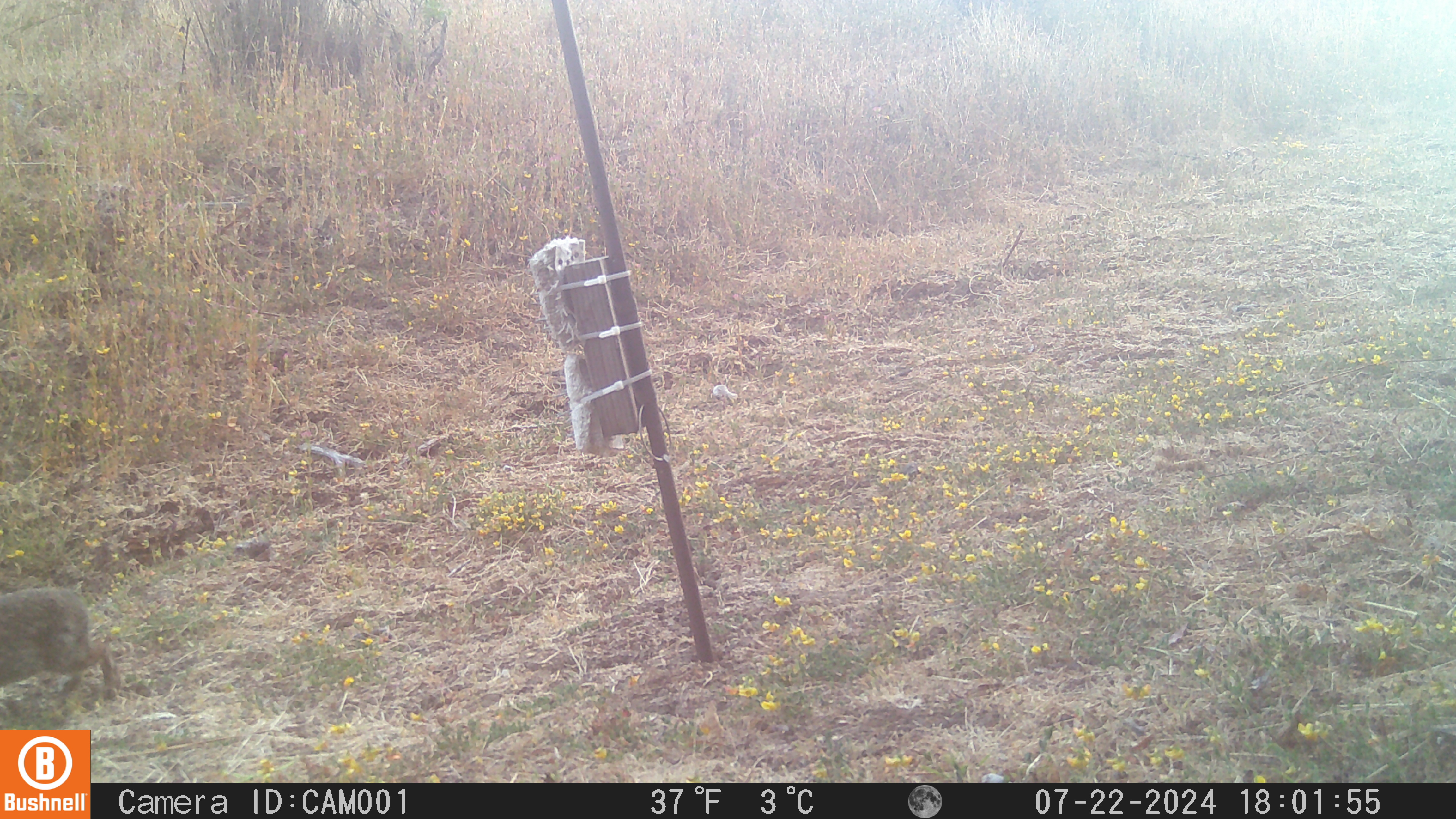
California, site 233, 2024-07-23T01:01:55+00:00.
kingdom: Animalia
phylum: Chordata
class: Mammalia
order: Lagomorpha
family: Leporidae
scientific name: Leporidae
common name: rabbit